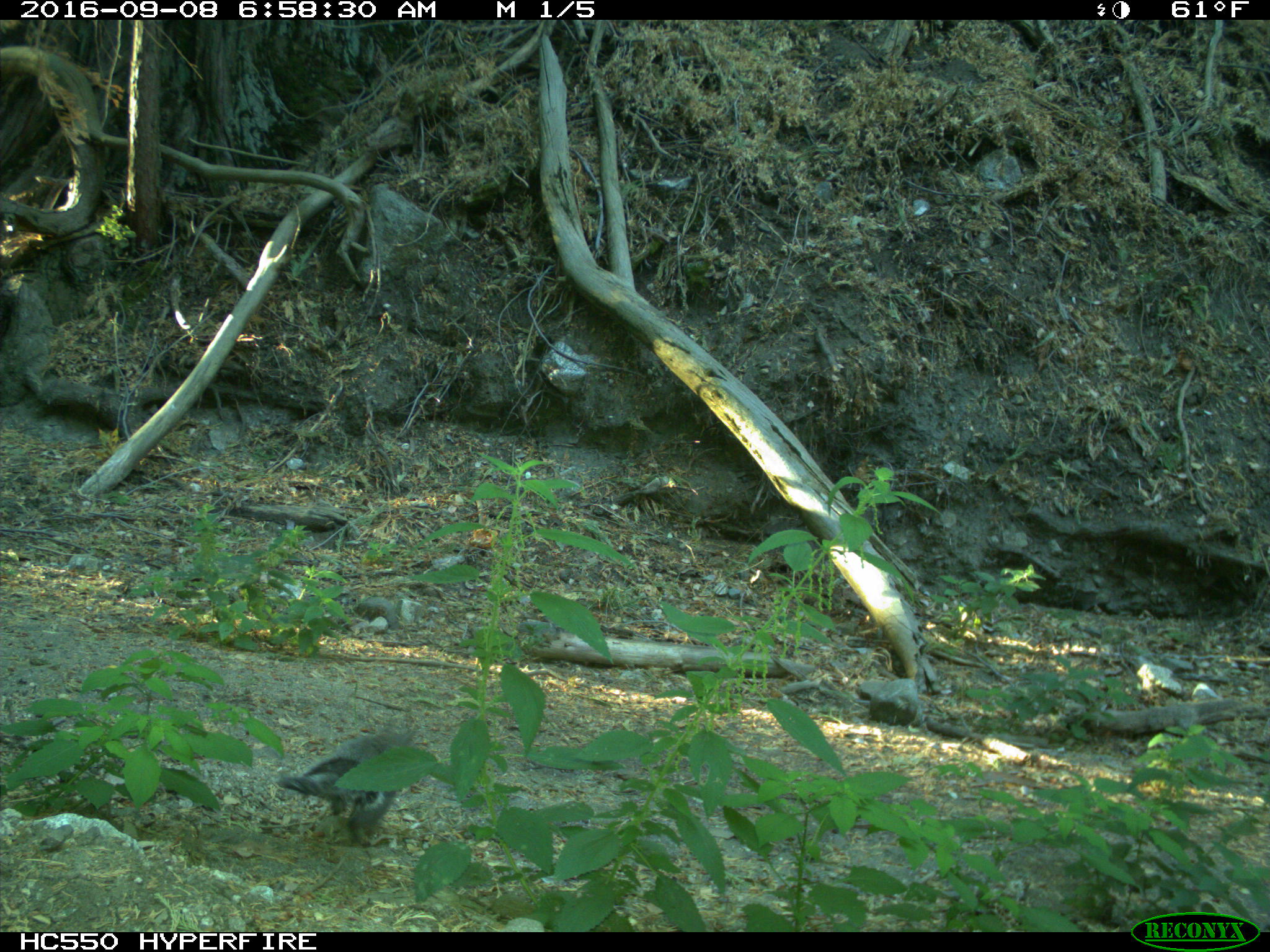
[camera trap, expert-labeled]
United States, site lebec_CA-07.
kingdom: Animalia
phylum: Chordata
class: Mammalia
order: Rodentia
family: Sciuridae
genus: Sciurus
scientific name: Sciurus carolinensis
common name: eastern gray squirrel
Sciurus carolinensis (eastern gray squirrel).